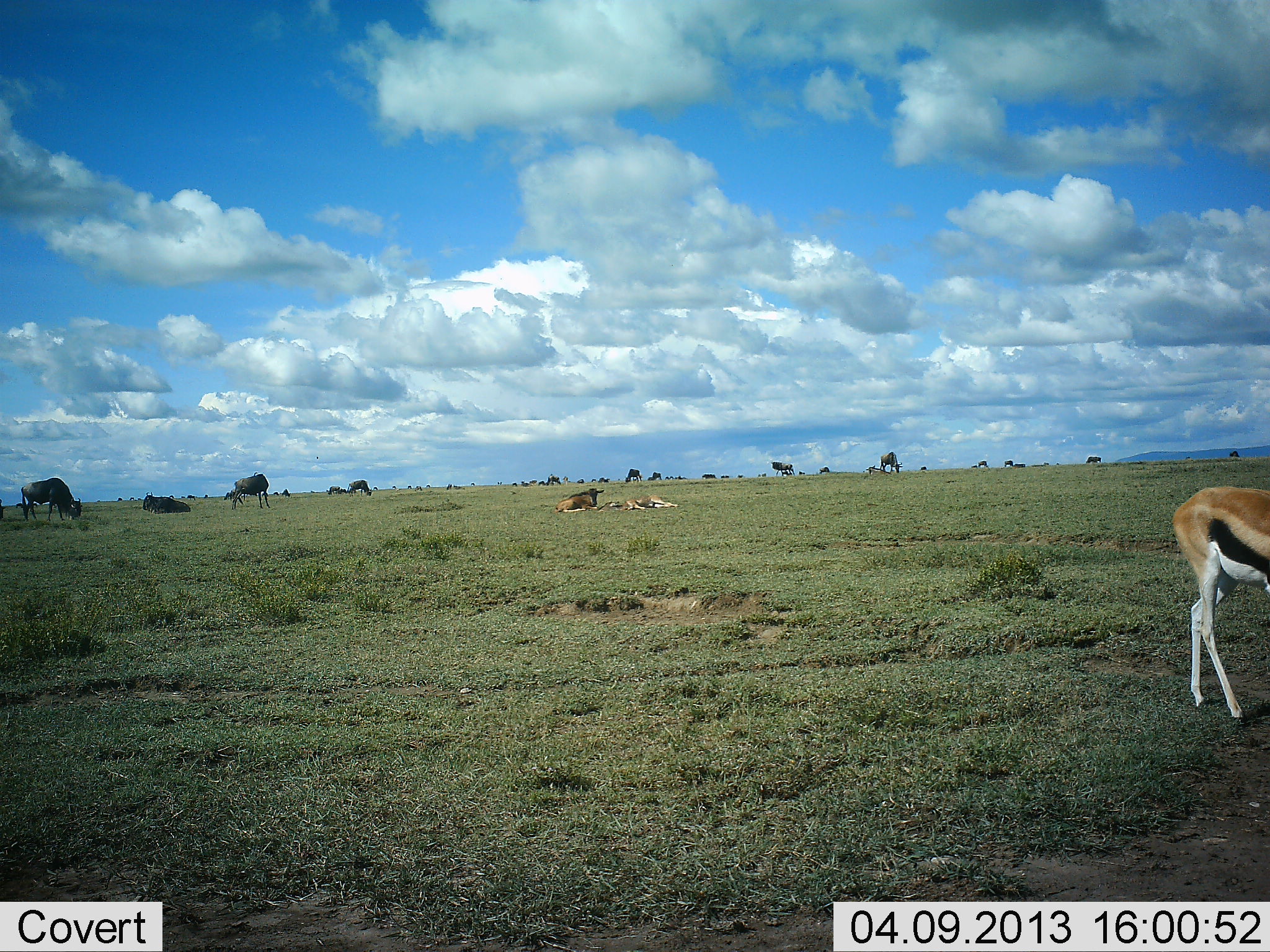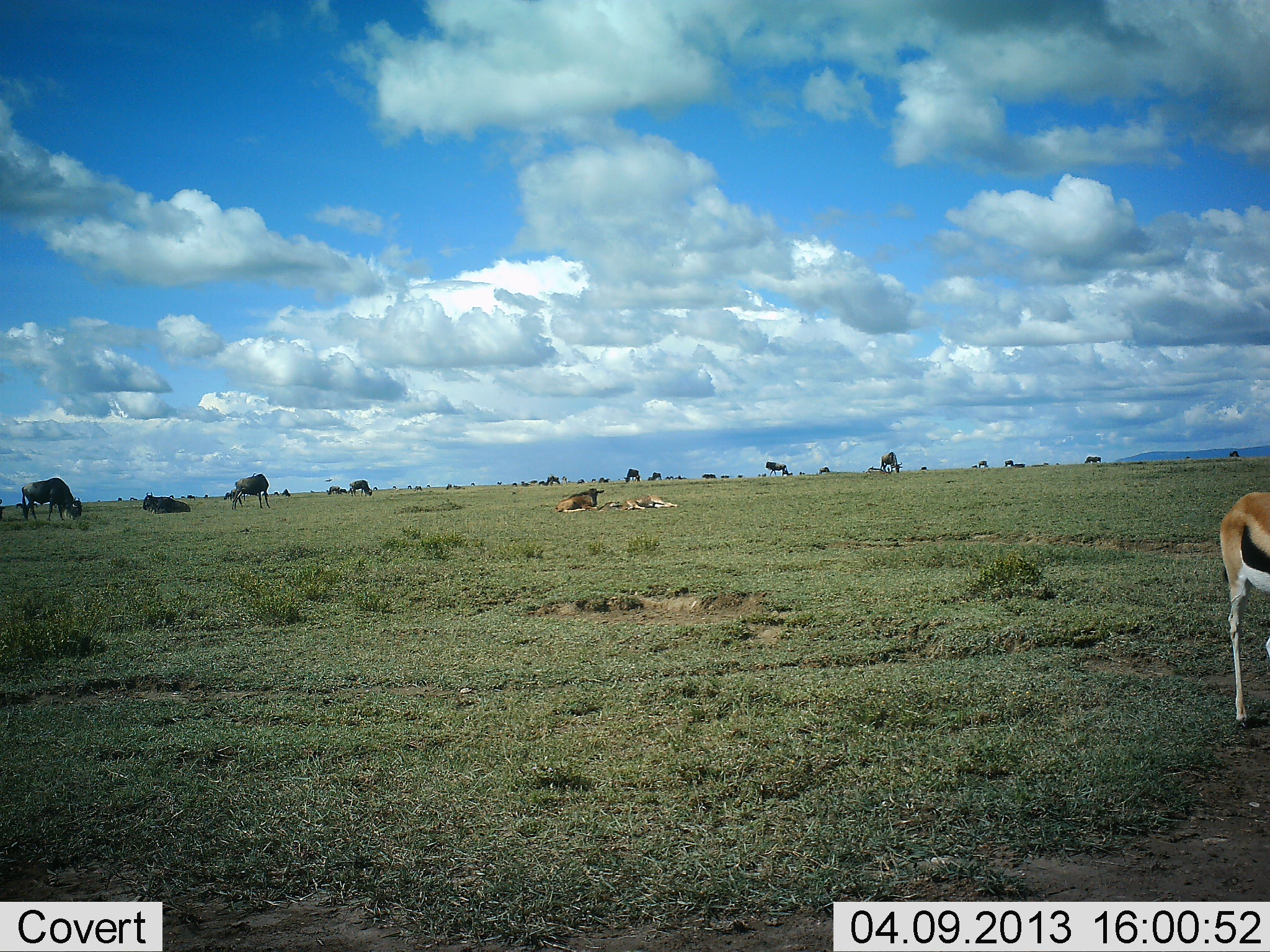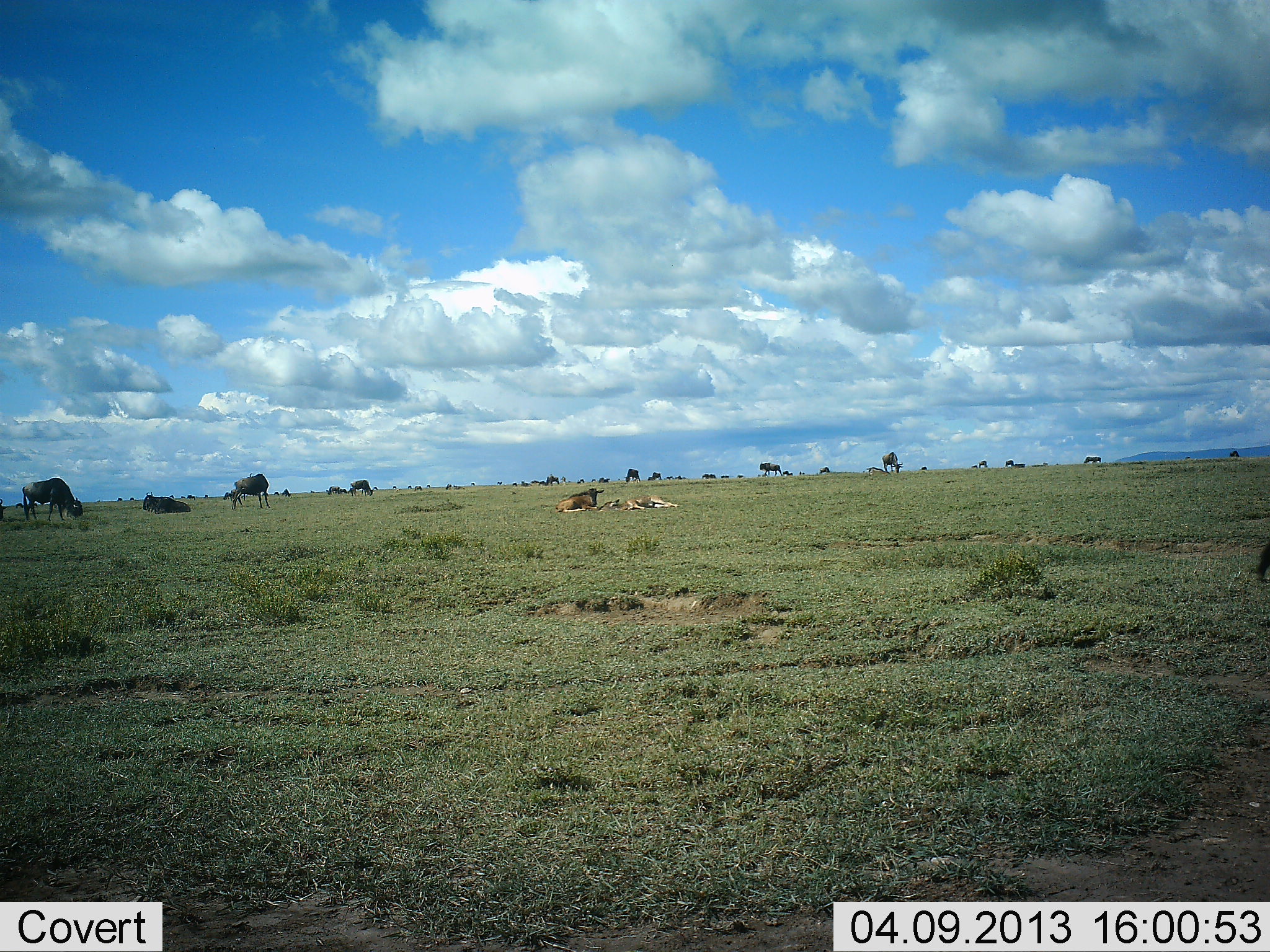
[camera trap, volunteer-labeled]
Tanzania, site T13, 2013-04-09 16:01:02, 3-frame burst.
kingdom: Animalia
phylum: Chordata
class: Mammalia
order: Artiodactyla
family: Bovidae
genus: Eudorcas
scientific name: Eudorcas thomsonii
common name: thomson's gazelle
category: gazellethomsons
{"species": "gazellethomsons (thomson's gazelle) (Eudorcas thomsonii)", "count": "1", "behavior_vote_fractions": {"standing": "37%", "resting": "19%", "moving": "63%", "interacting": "0%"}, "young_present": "0%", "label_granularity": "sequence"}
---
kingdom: Animalia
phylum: Chordata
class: Mammalia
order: Artiodactyla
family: Bovidae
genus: Connochaetes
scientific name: Connochaetes taurinus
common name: blue wildebeest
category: wildebeest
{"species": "wildebeest (blue wildebeest) (Connochaetes taurinus)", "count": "11-50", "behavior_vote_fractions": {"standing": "44%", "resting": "64%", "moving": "28%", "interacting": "0%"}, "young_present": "28%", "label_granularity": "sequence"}